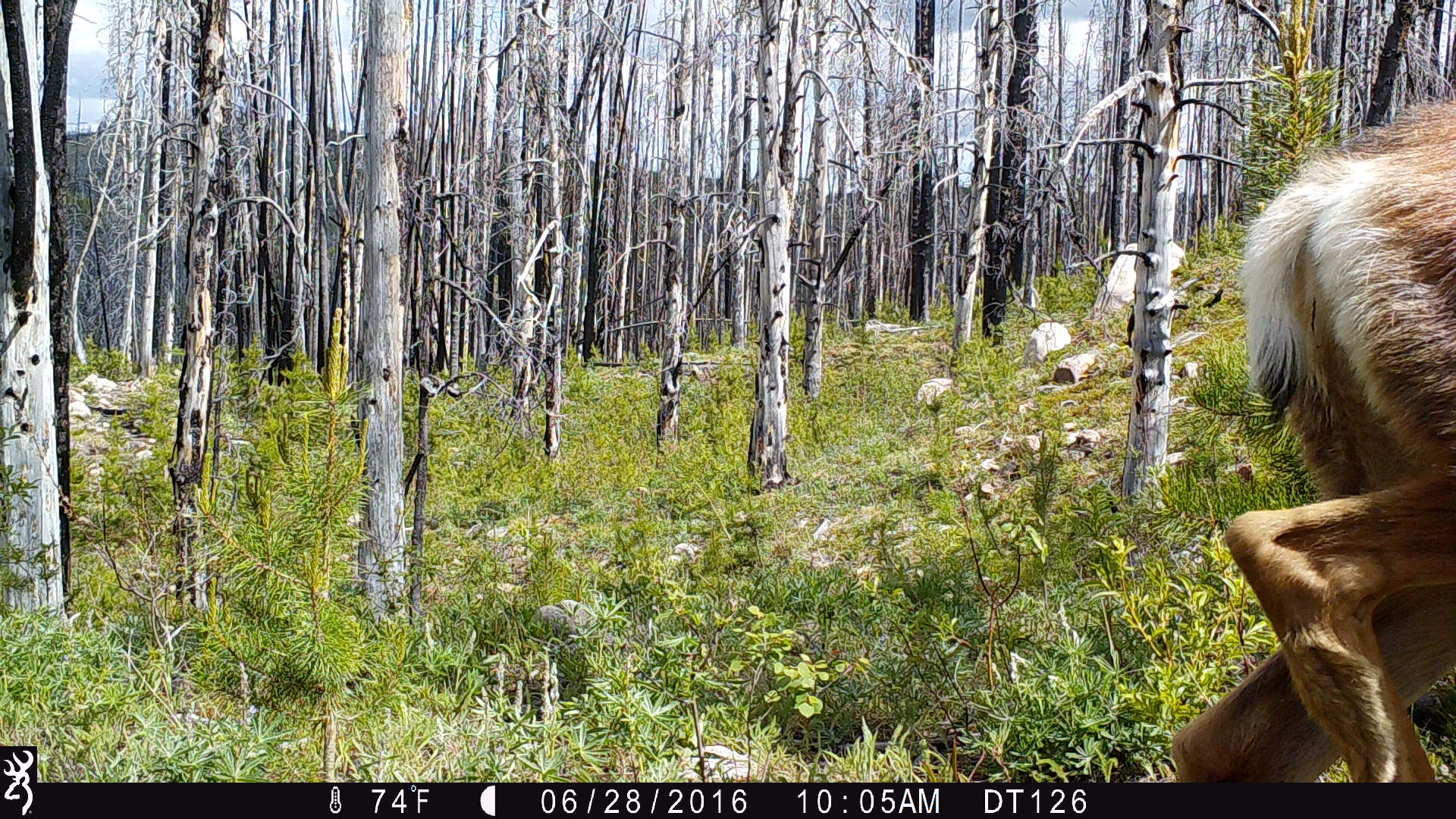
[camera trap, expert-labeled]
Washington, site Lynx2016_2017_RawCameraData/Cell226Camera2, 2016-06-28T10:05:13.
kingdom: Animalia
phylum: Chordata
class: Mammalia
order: Artiodactyla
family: Cervidae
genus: Odocoileus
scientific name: Odocoileus hemionus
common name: mule deer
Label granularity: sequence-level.